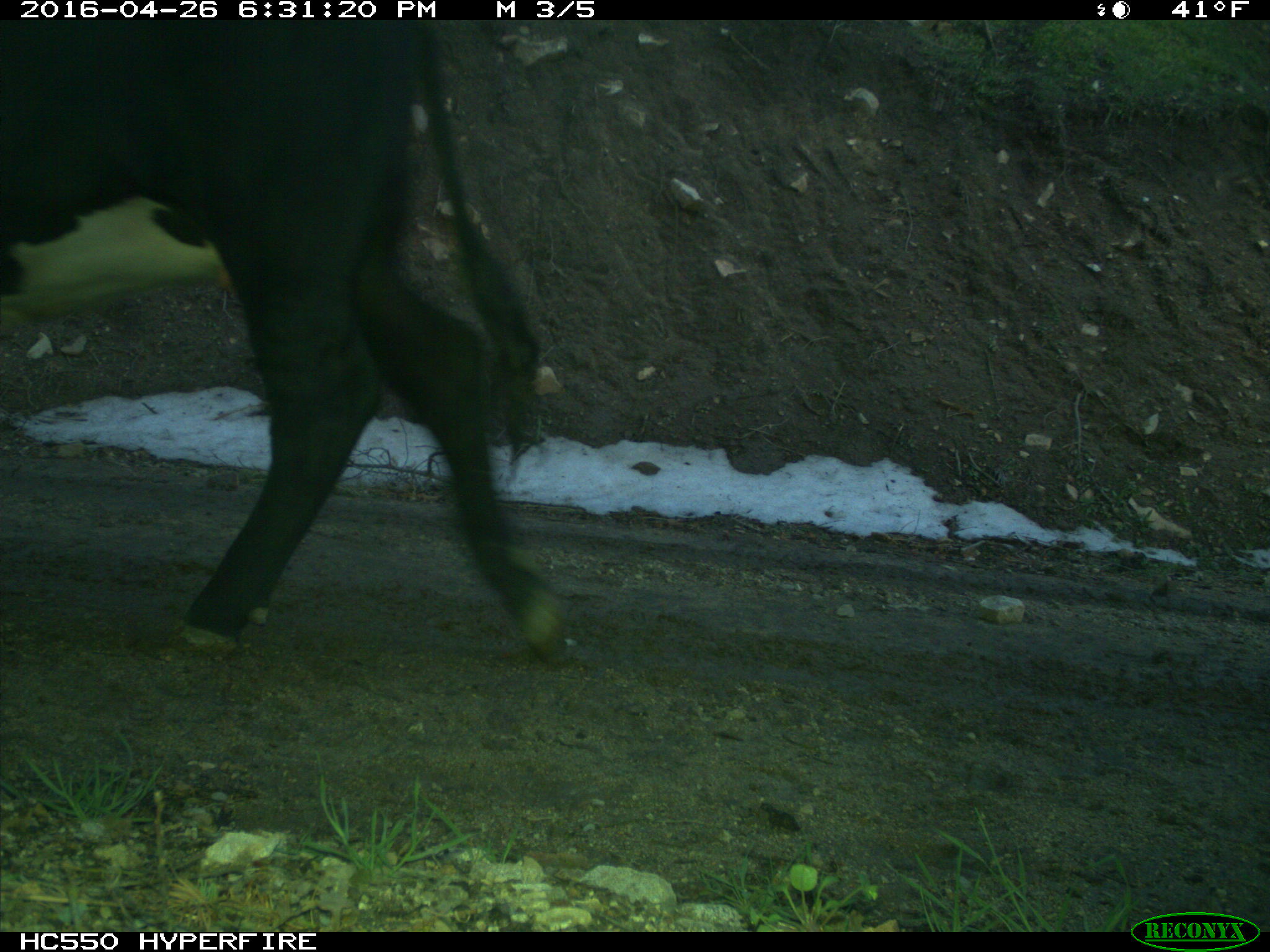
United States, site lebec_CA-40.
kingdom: Animalia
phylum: Chordata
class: Mammalia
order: Artiodactyla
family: Bovidae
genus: Bos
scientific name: Bos taurus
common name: domestic cow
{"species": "Bos taurus (domestic cow)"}